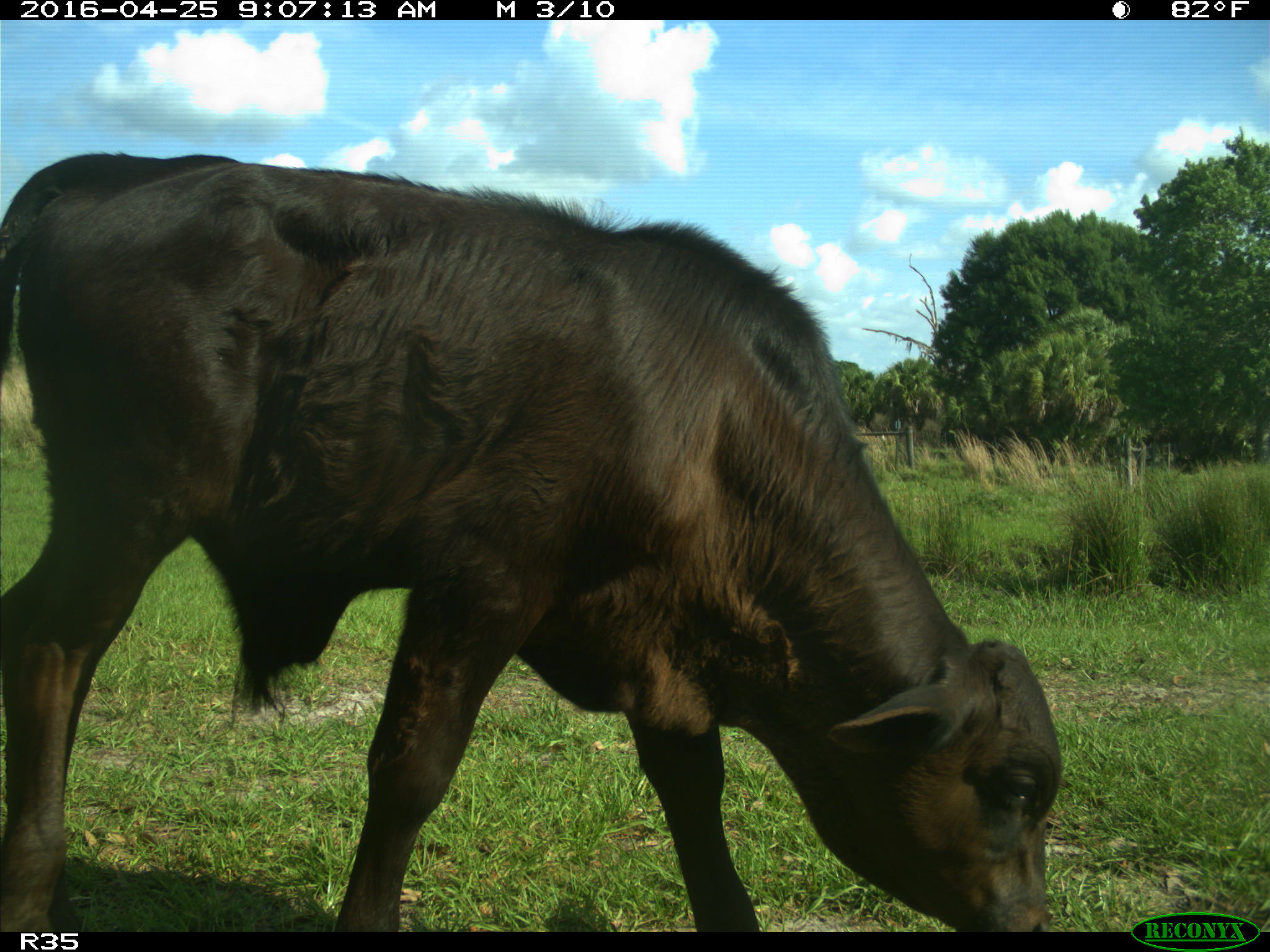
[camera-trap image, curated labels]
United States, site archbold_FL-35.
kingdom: Animalia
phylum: Chordata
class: Mammalia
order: Artiodactyla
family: Bovidae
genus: Bos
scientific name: Bos taurus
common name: domestic cow